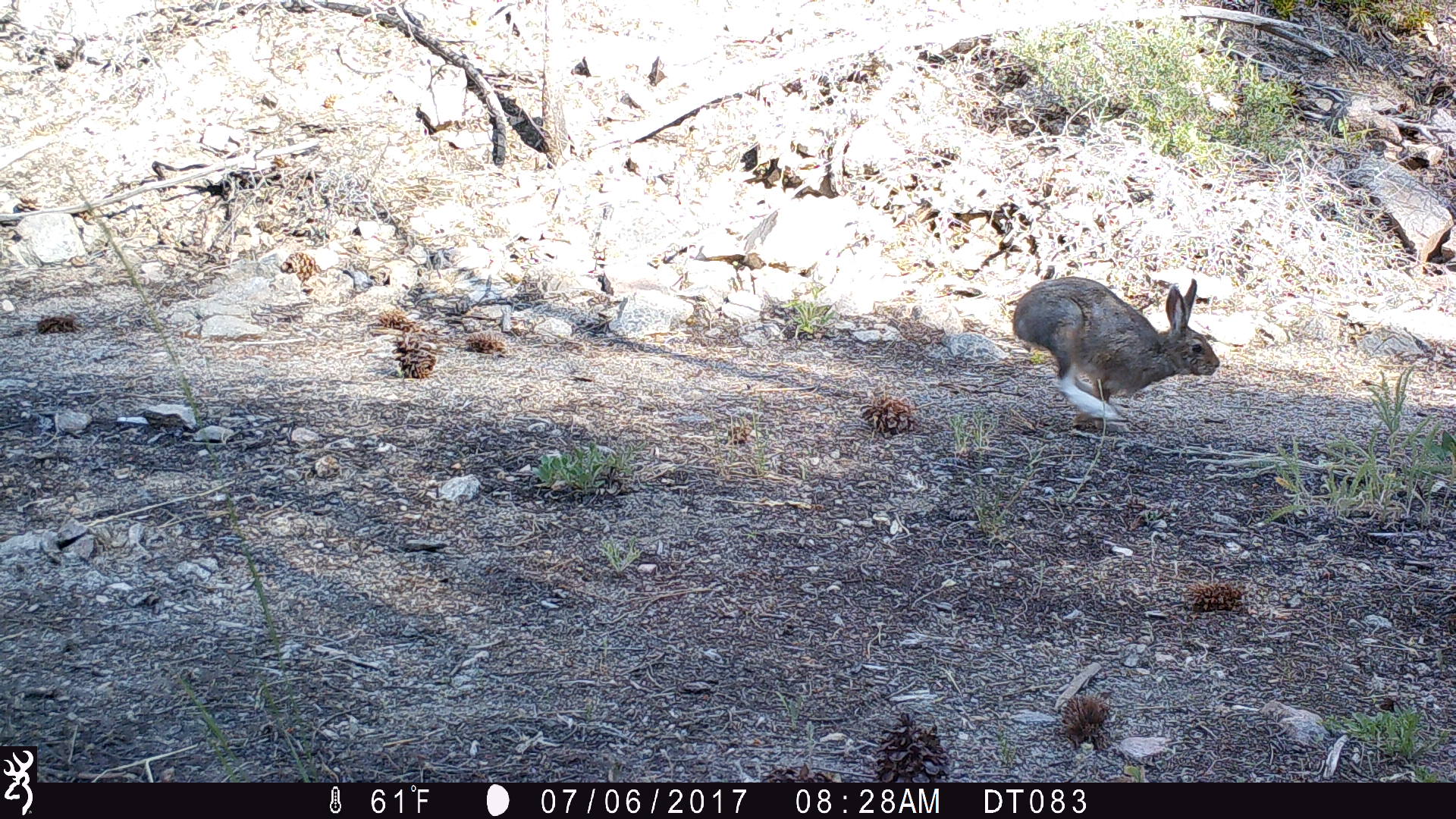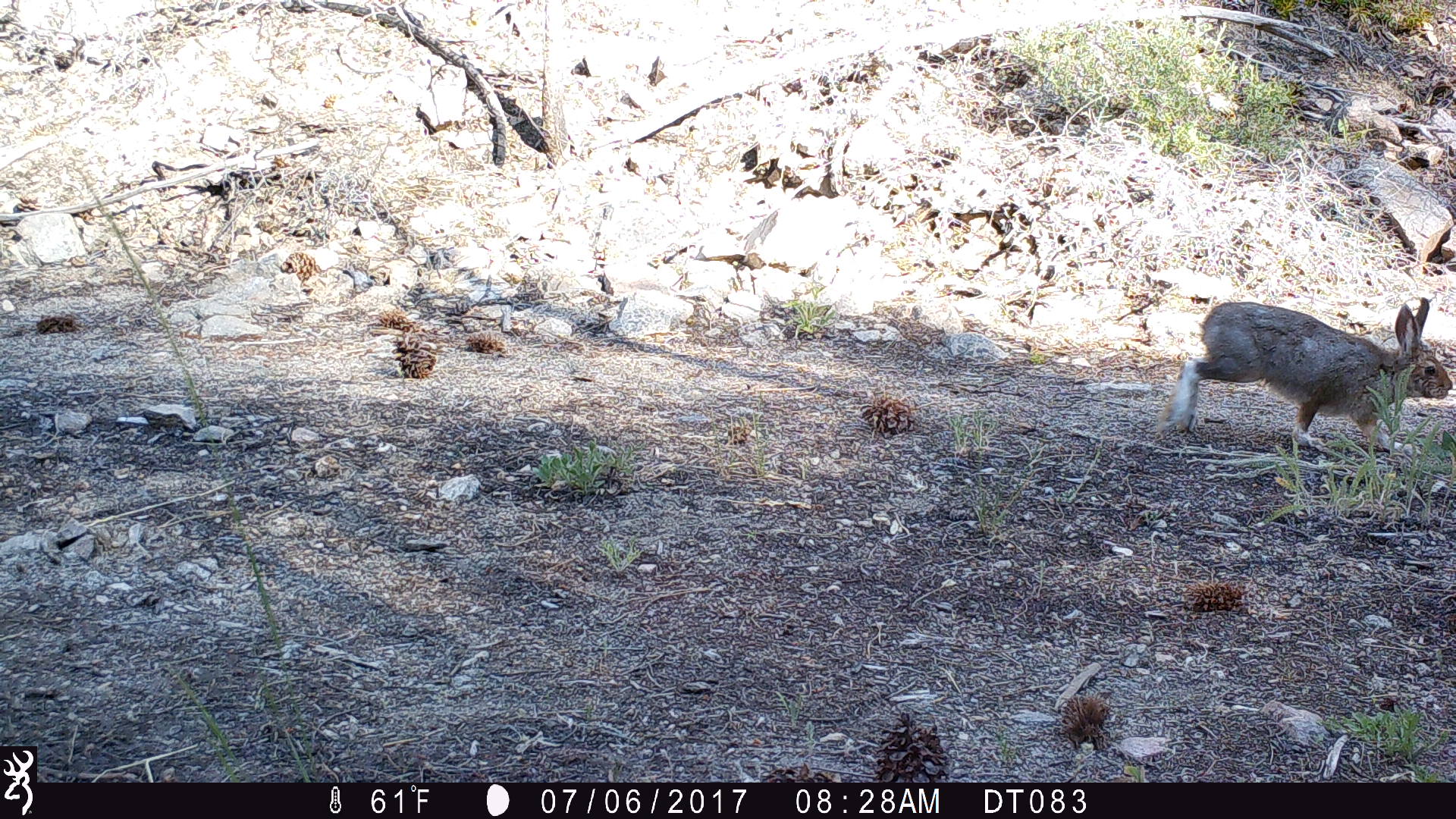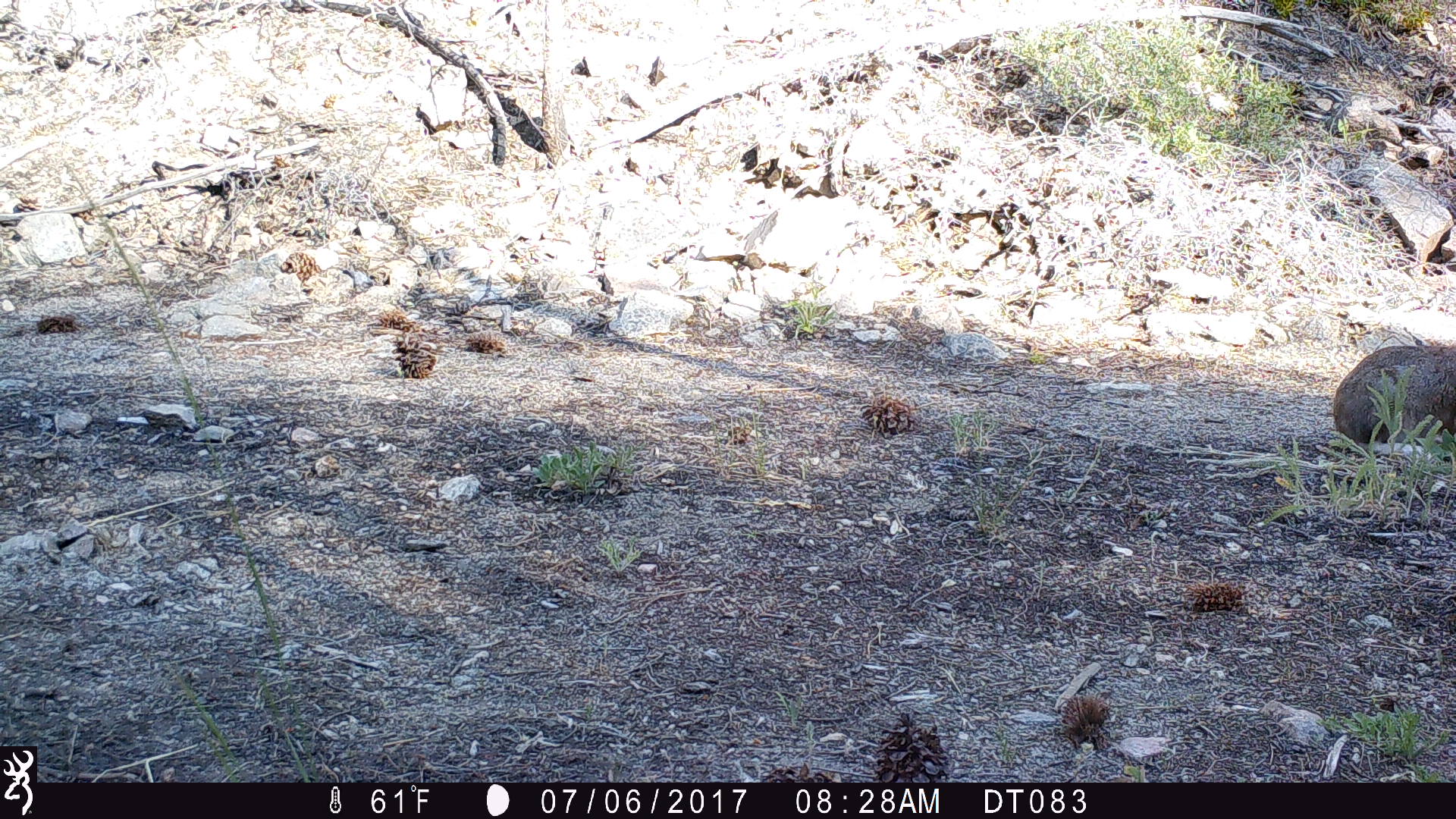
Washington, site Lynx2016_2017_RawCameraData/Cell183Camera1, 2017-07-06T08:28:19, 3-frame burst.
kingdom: Animalia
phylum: Chordata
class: Mammalia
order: Lagomorpha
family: Leporidae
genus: Lepus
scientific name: Lepus americanus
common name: snowshoe hare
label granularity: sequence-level